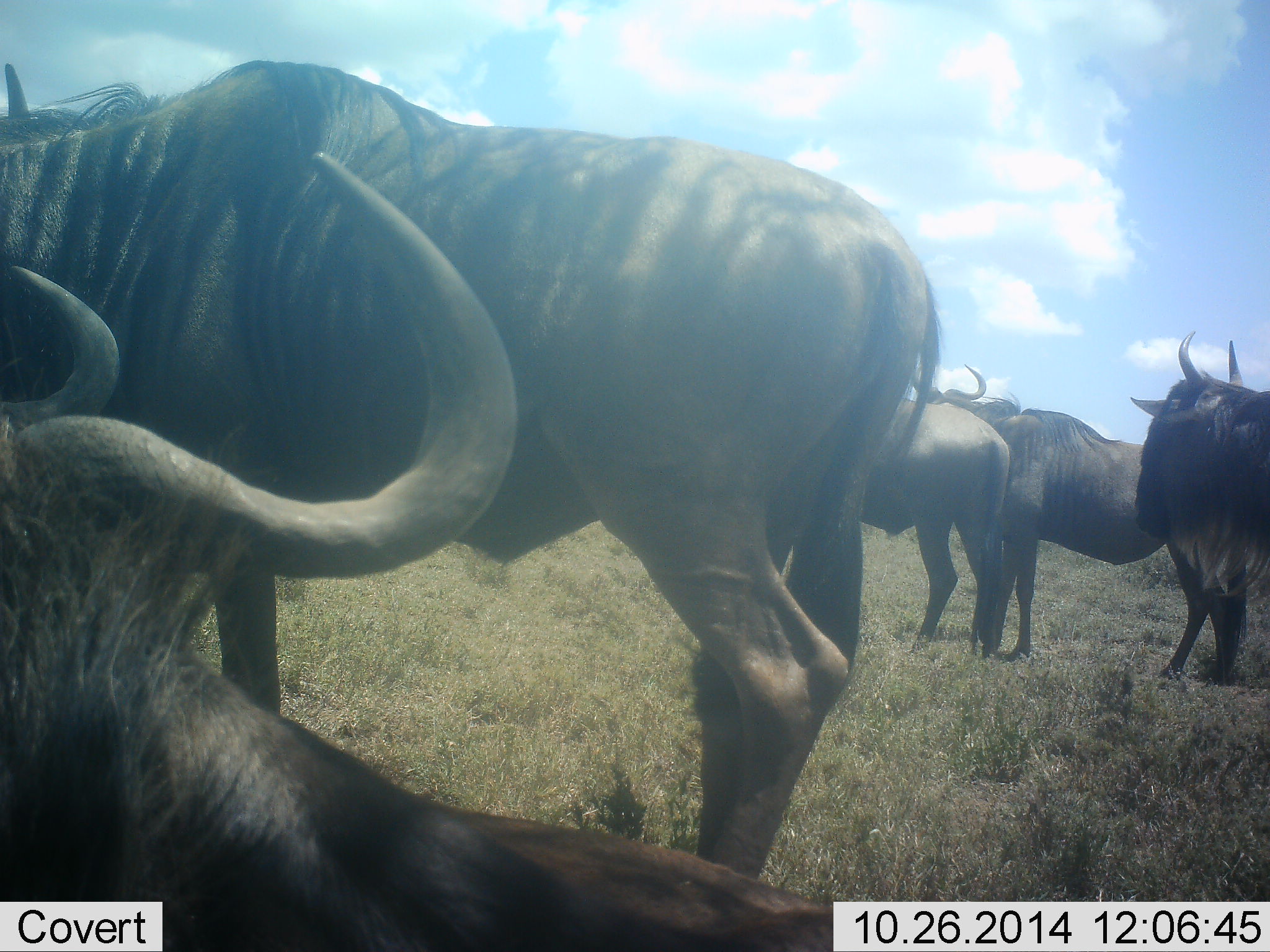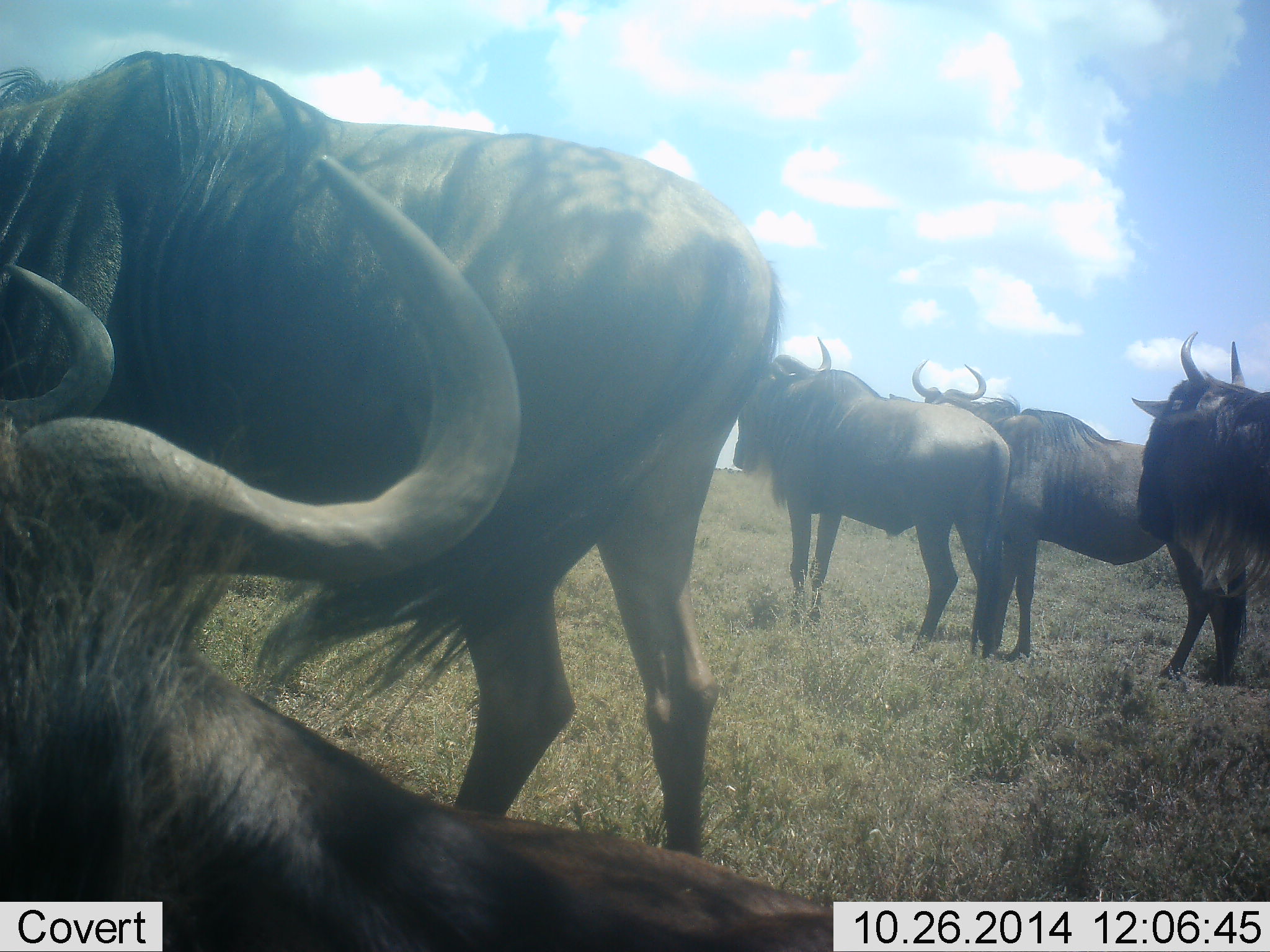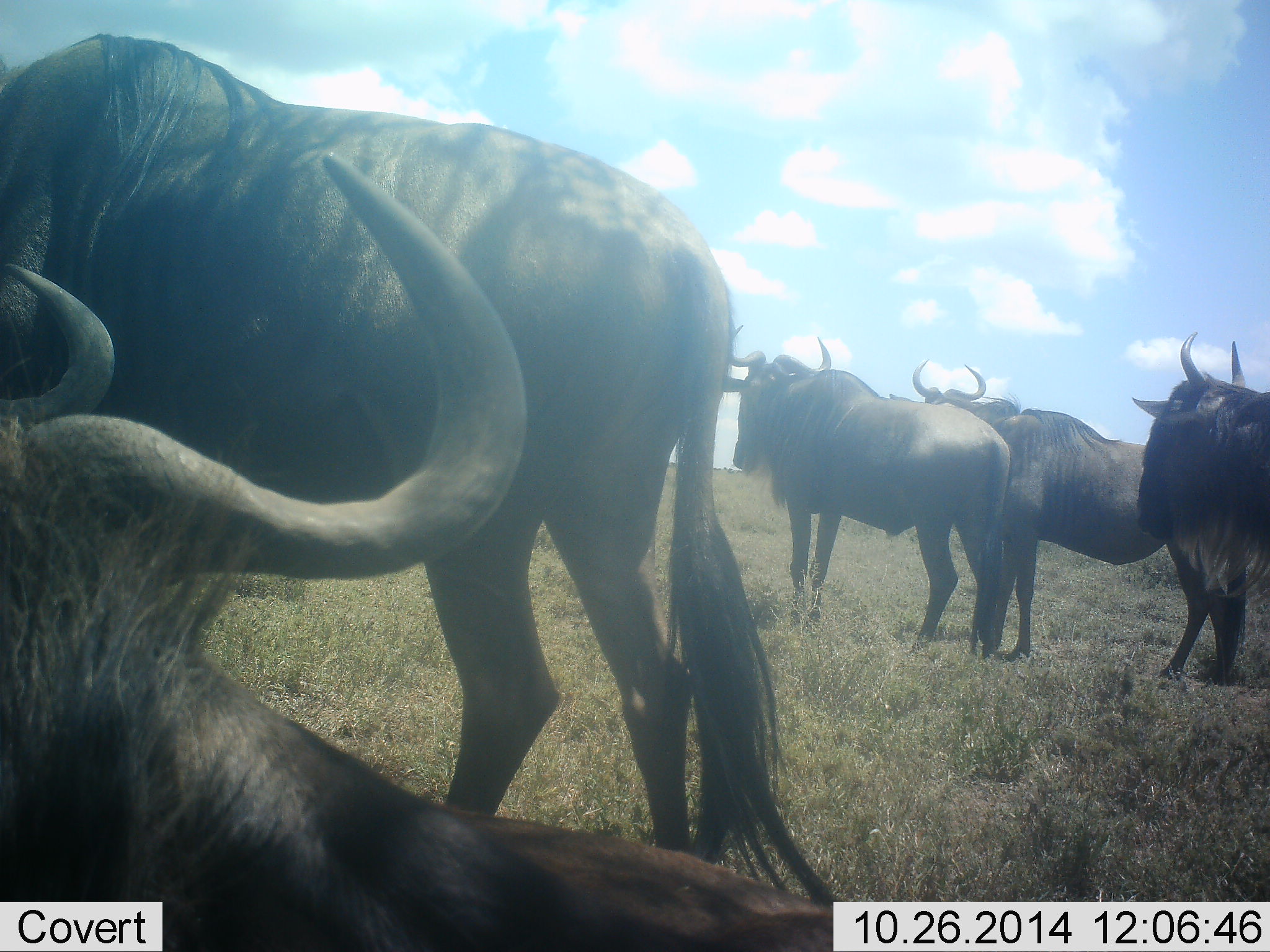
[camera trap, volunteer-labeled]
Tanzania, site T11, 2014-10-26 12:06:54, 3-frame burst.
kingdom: Animalia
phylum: Chordata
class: Mammalia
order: Artiodactyla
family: Bovidae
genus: Connochaetes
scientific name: Connochaetes taurinus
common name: blue wildebeest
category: wildebeest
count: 5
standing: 80%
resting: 70%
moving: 30%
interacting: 0%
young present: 0%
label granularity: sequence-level